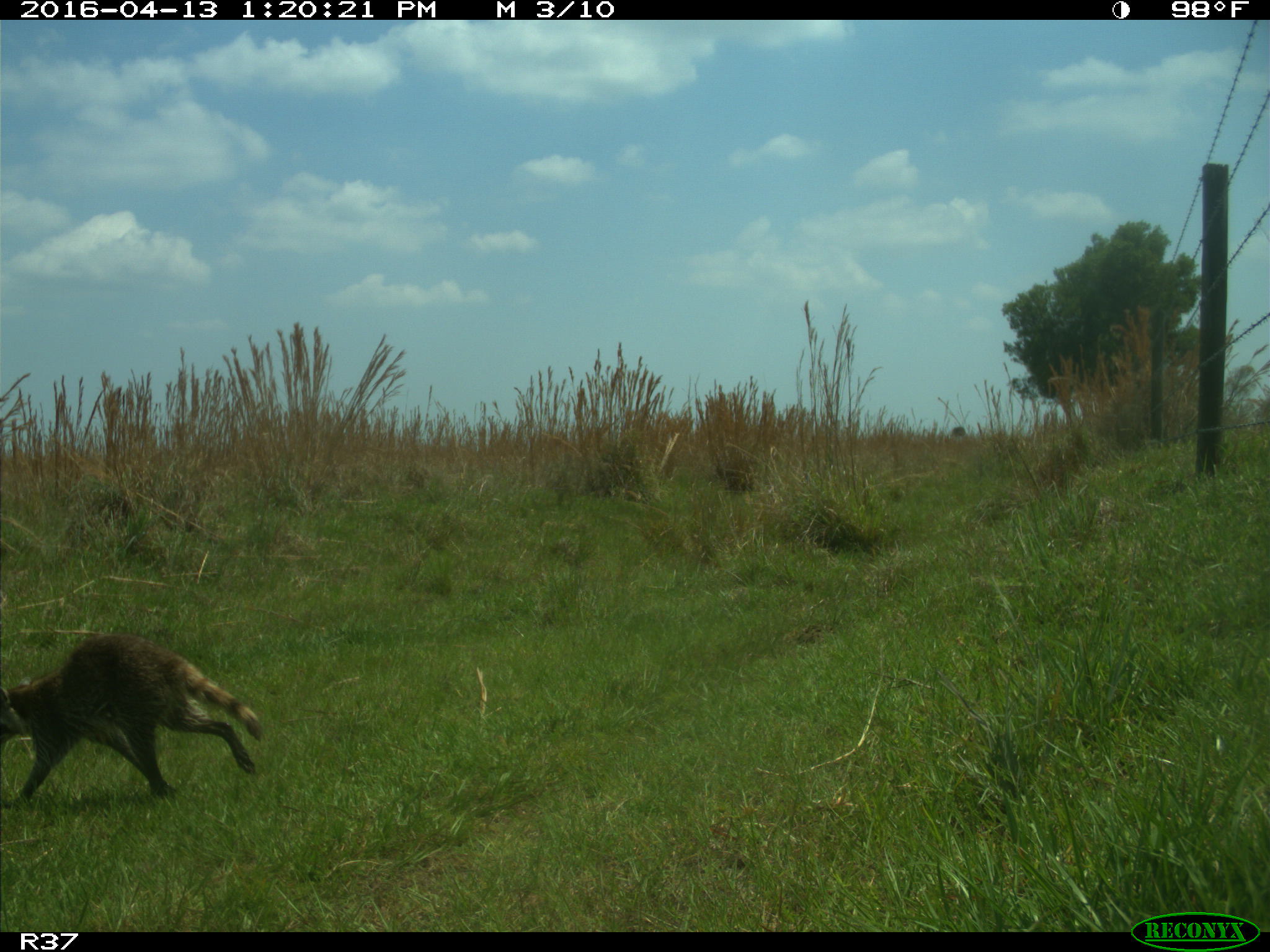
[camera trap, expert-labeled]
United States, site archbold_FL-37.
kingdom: Animalia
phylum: Chordata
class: Mammalia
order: Carnivora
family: Procyonidae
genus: Procyon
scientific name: Procyon lotor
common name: common raccoon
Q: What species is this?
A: Procyon lotor (common raccoon).